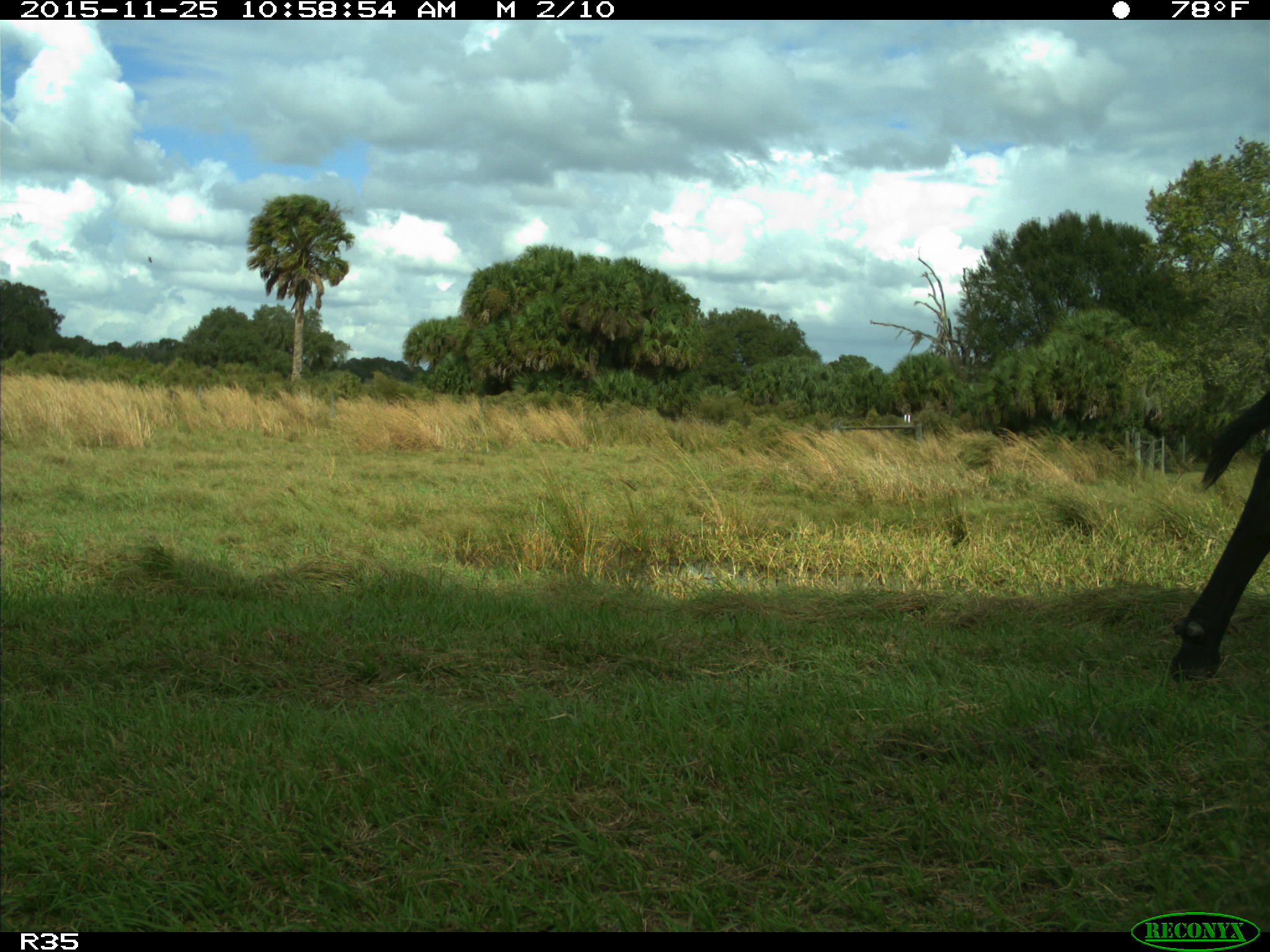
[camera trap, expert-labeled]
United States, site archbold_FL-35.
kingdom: Animalia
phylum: Chordata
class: Mammalia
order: Artiodactyla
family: Bovidae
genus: Bos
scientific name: Bos taurus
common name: domestic cow